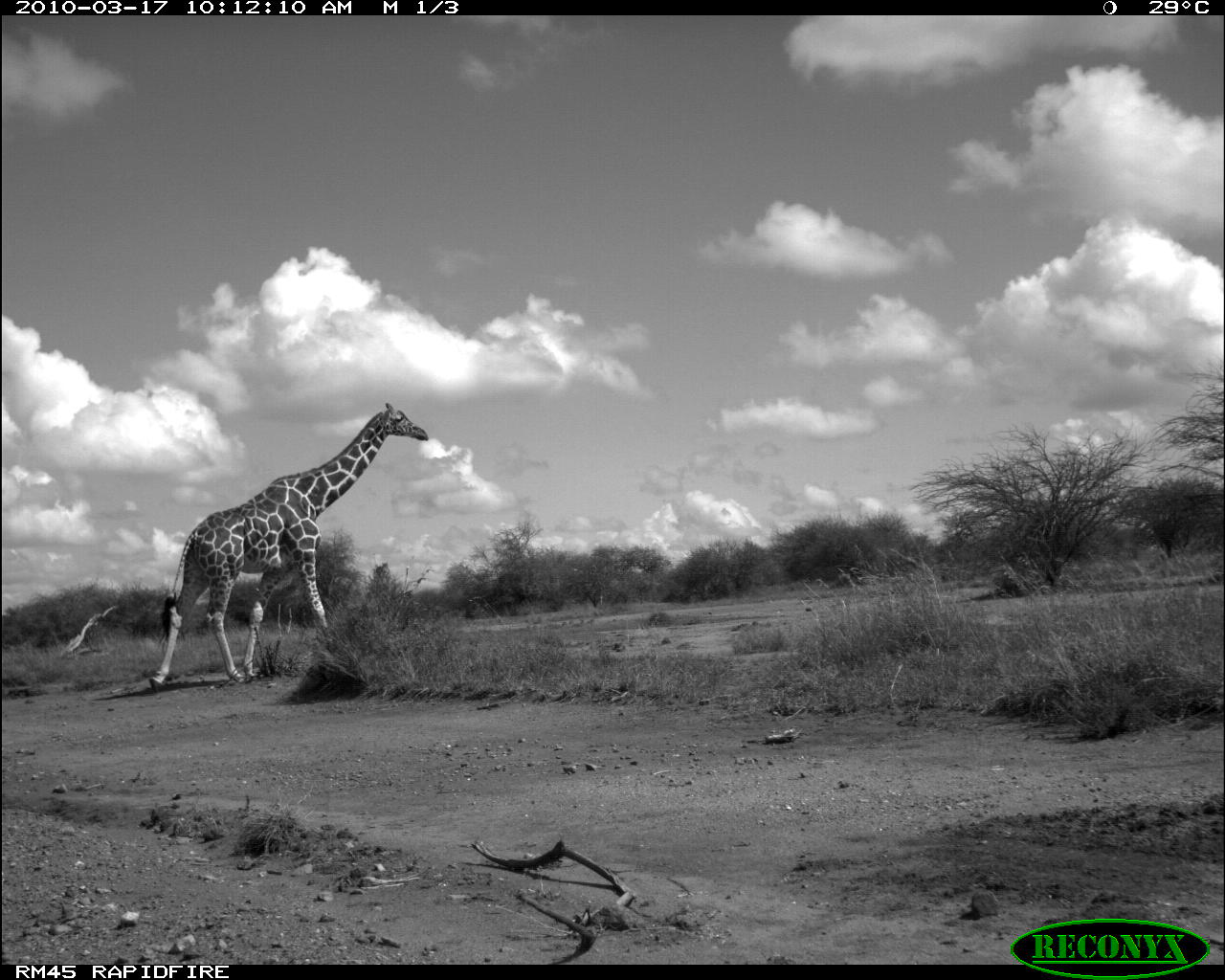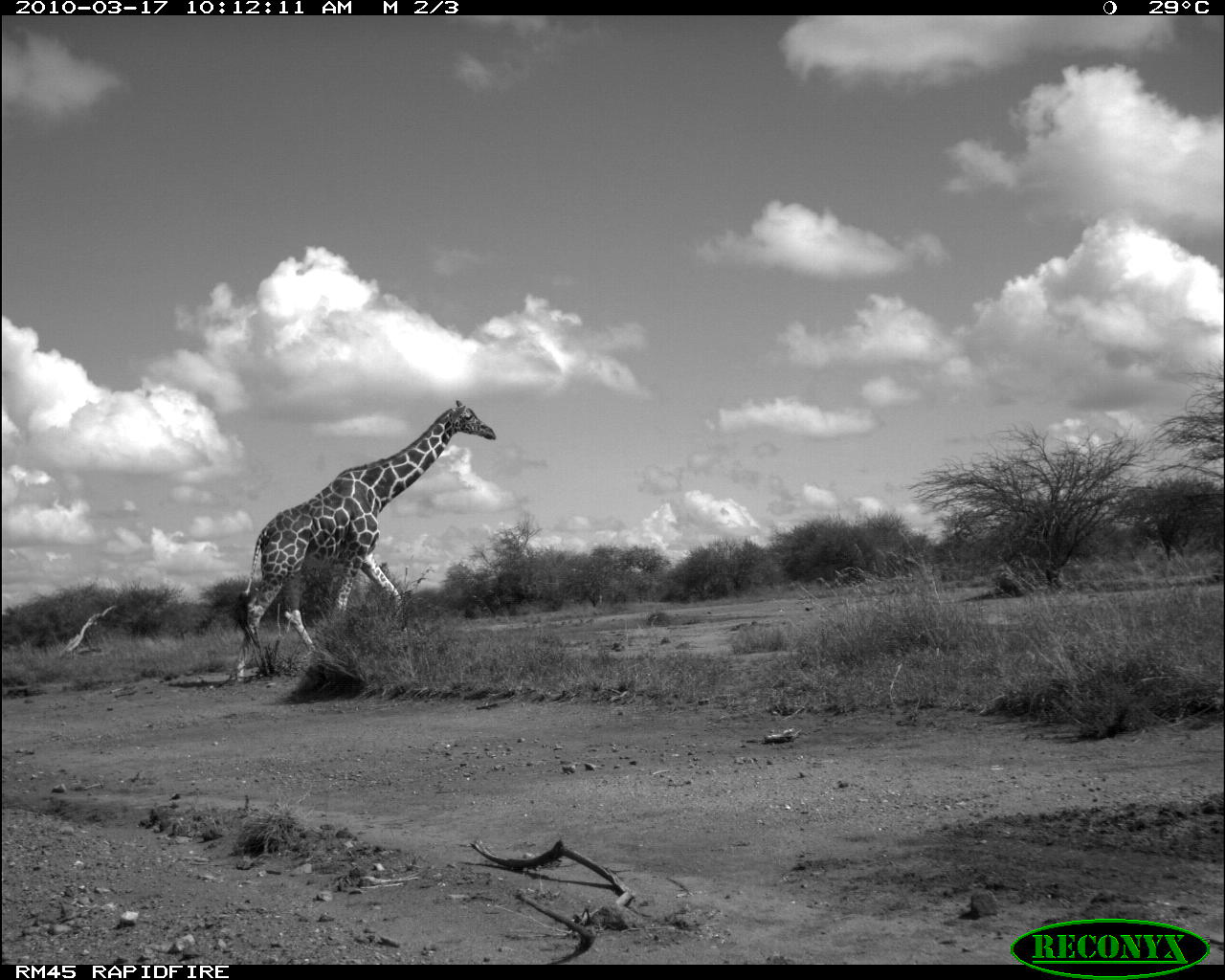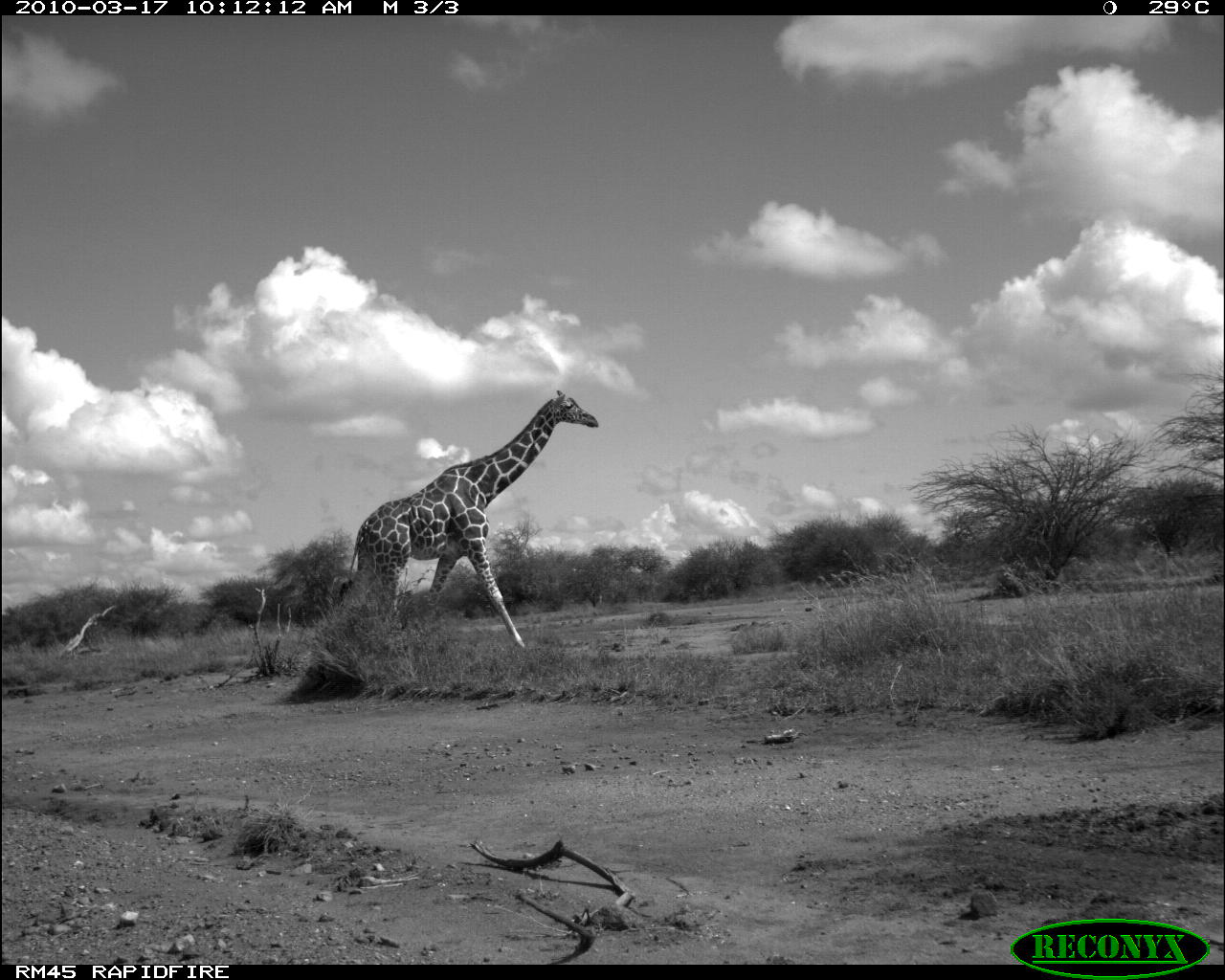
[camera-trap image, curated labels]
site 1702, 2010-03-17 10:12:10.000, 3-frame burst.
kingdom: Animalia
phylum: Chordata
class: Mammalia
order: Artiodactyla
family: Giraffidae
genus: Giraffa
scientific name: Giraffa camelopardalis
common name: giraffe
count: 1